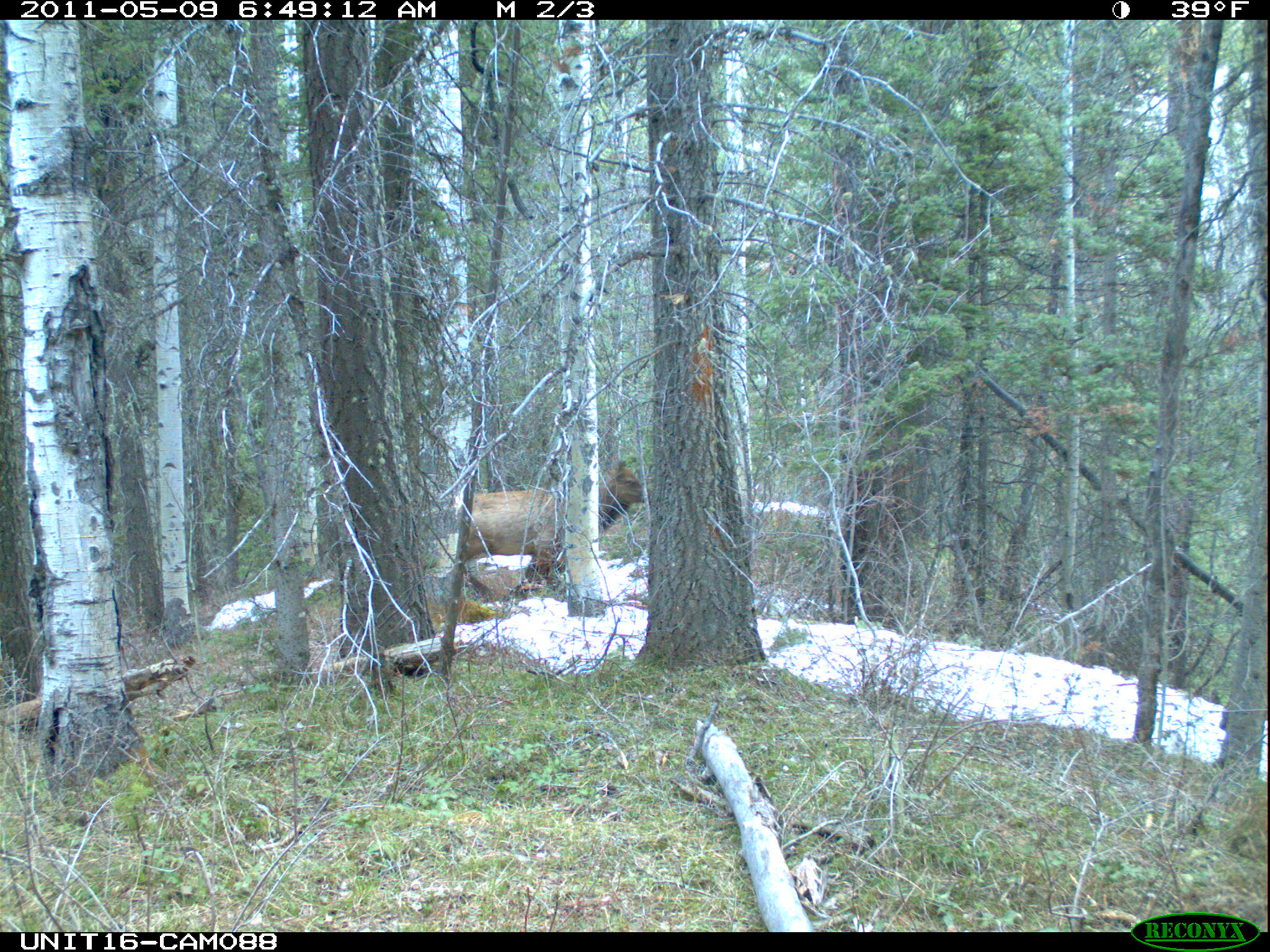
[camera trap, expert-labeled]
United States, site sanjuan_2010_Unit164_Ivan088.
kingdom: Animalia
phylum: Chordata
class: Mammalia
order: Artiodactyla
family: Cervidae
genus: Cervus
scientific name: Cervus elaphus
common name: red deer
Cervus elaphus (red deer).